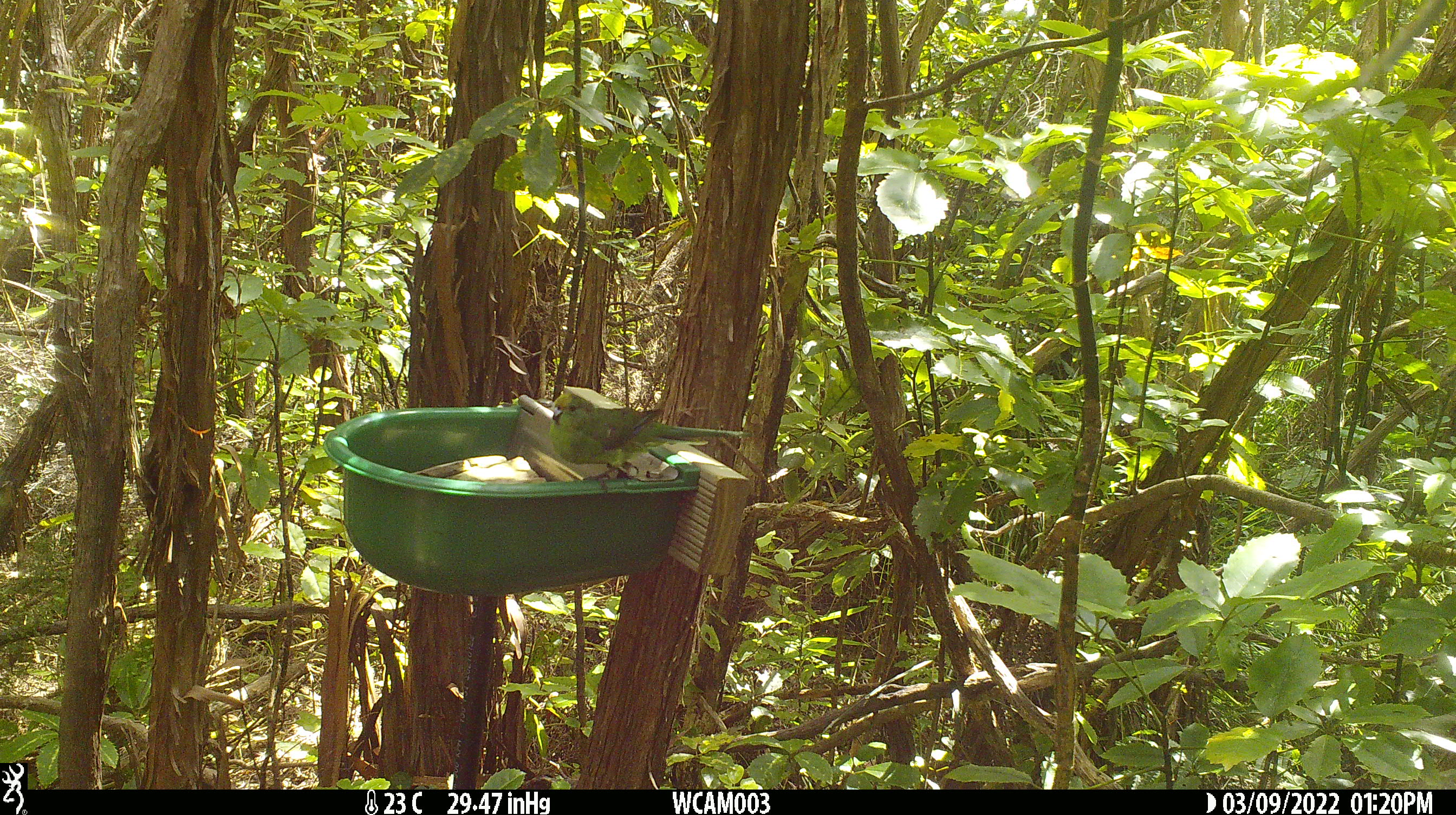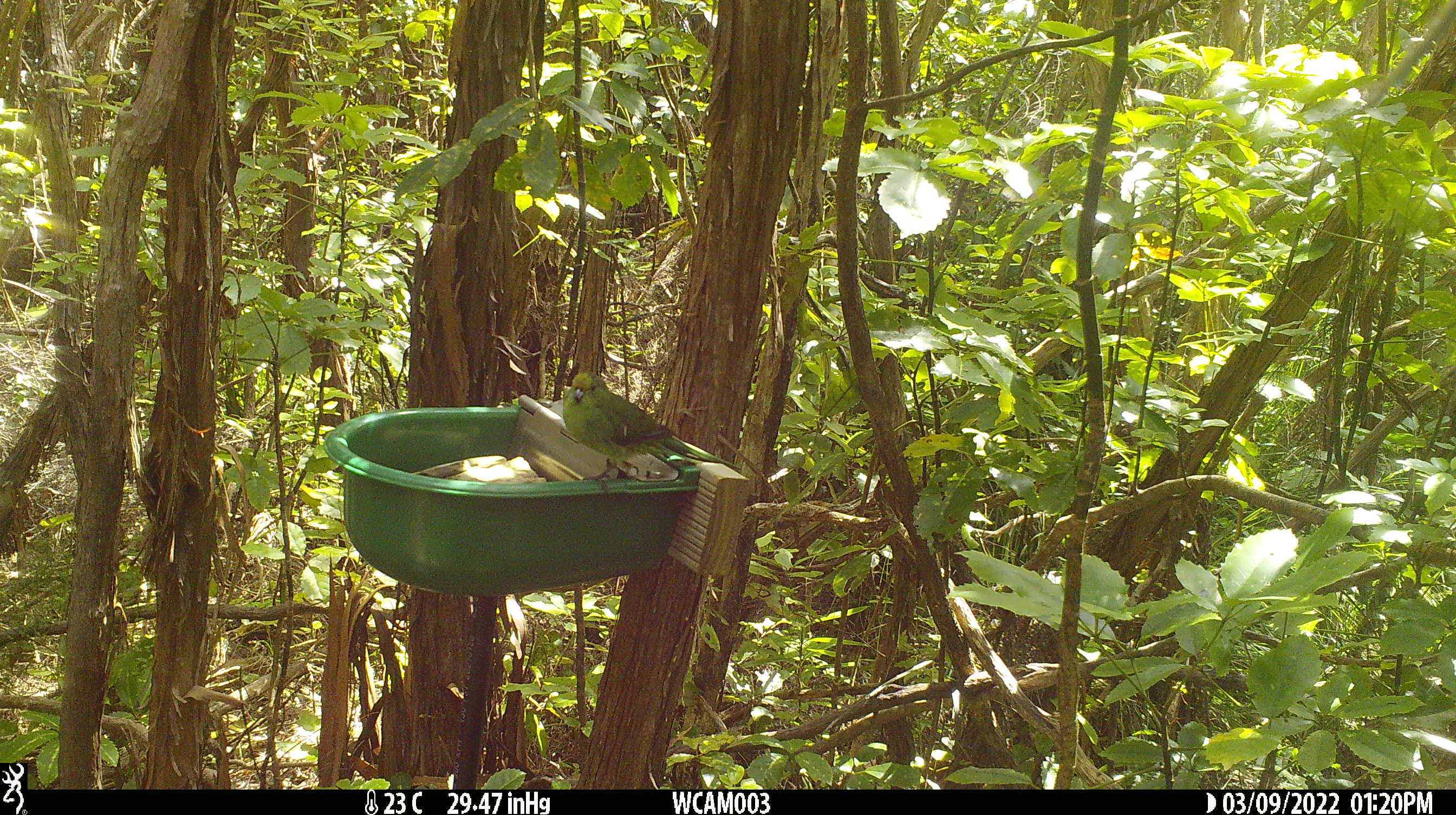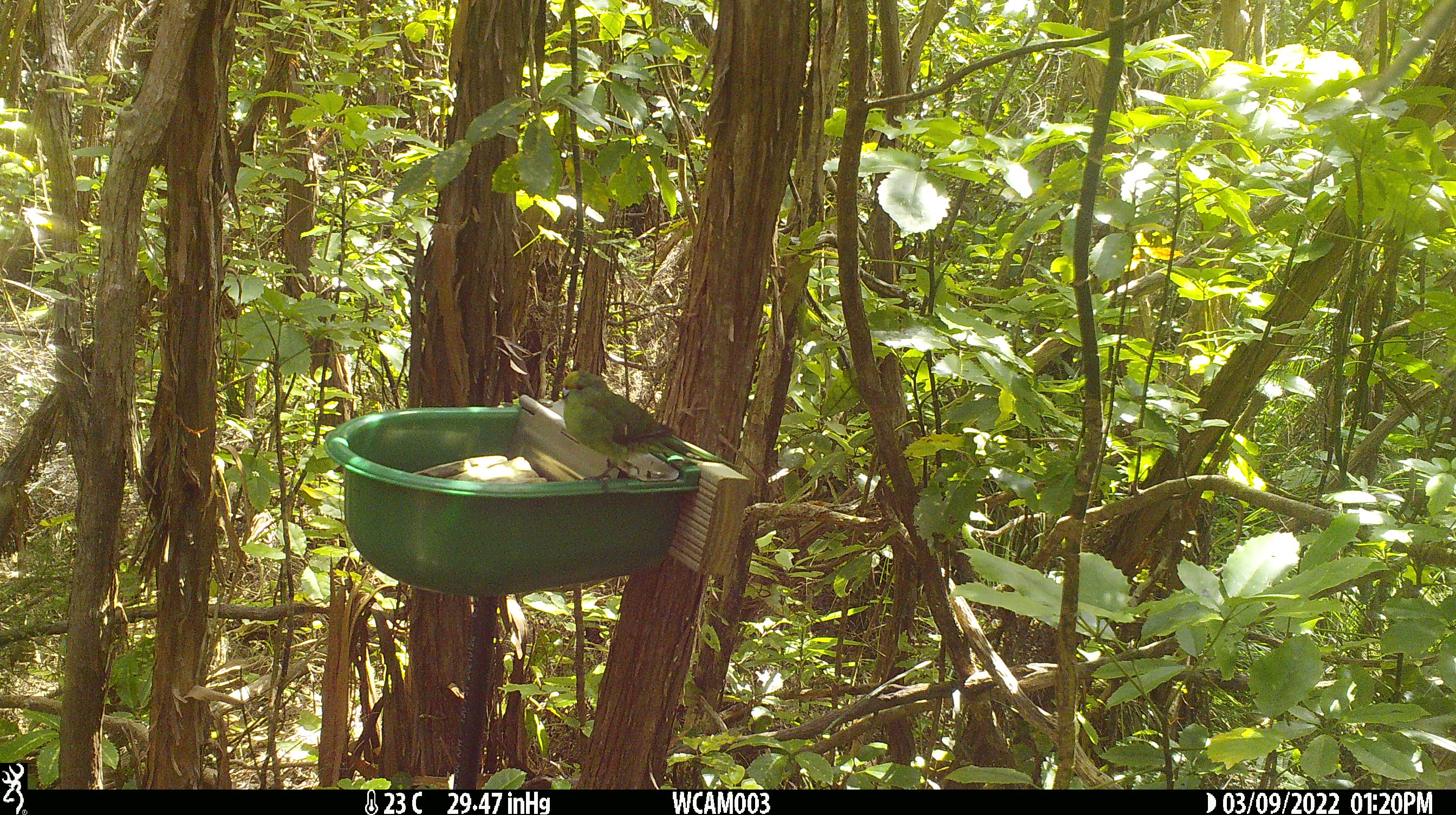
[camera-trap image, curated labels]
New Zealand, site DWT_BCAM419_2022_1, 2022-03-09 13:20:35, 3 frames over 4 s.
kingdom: Animalia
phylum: Chordata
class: Aves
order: Psittaciformes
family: Psittaculidae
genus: Cyanoramphus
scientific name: Cyanoramphus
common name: parakeet